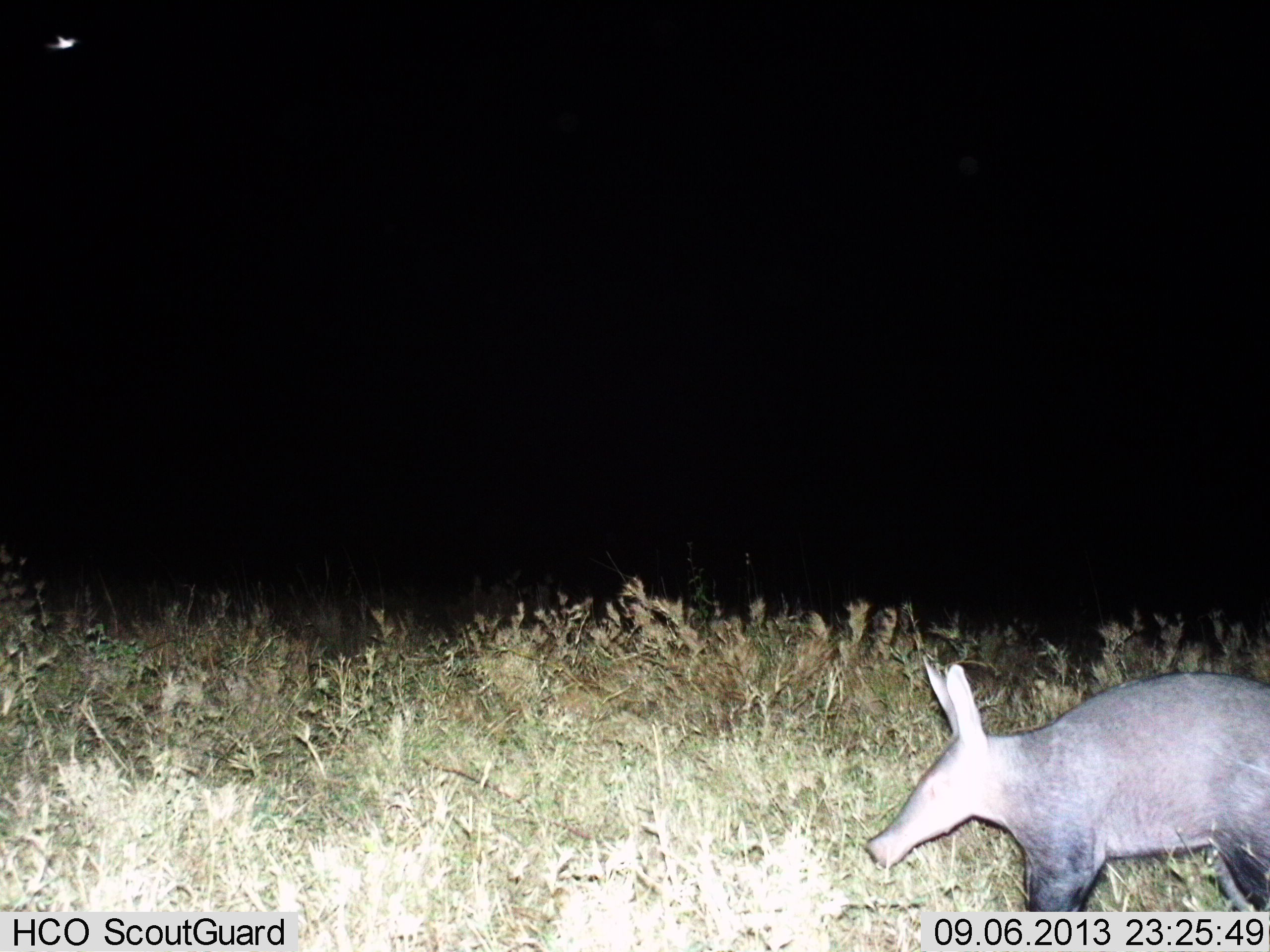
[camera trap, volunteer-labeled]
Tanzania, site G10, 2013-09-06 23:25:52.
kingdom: Animalia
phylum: Chordata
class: Mammalia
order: Tubulidentata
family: Orycteropodidae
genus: Orycteropus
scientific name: Orycteropus afer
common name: aardvark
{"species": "aardvark (Orycteropus afer)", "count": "1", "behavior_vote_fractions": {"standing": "64%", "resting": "0%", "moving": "36%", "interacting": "0%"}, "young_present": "0%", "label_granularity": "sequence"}